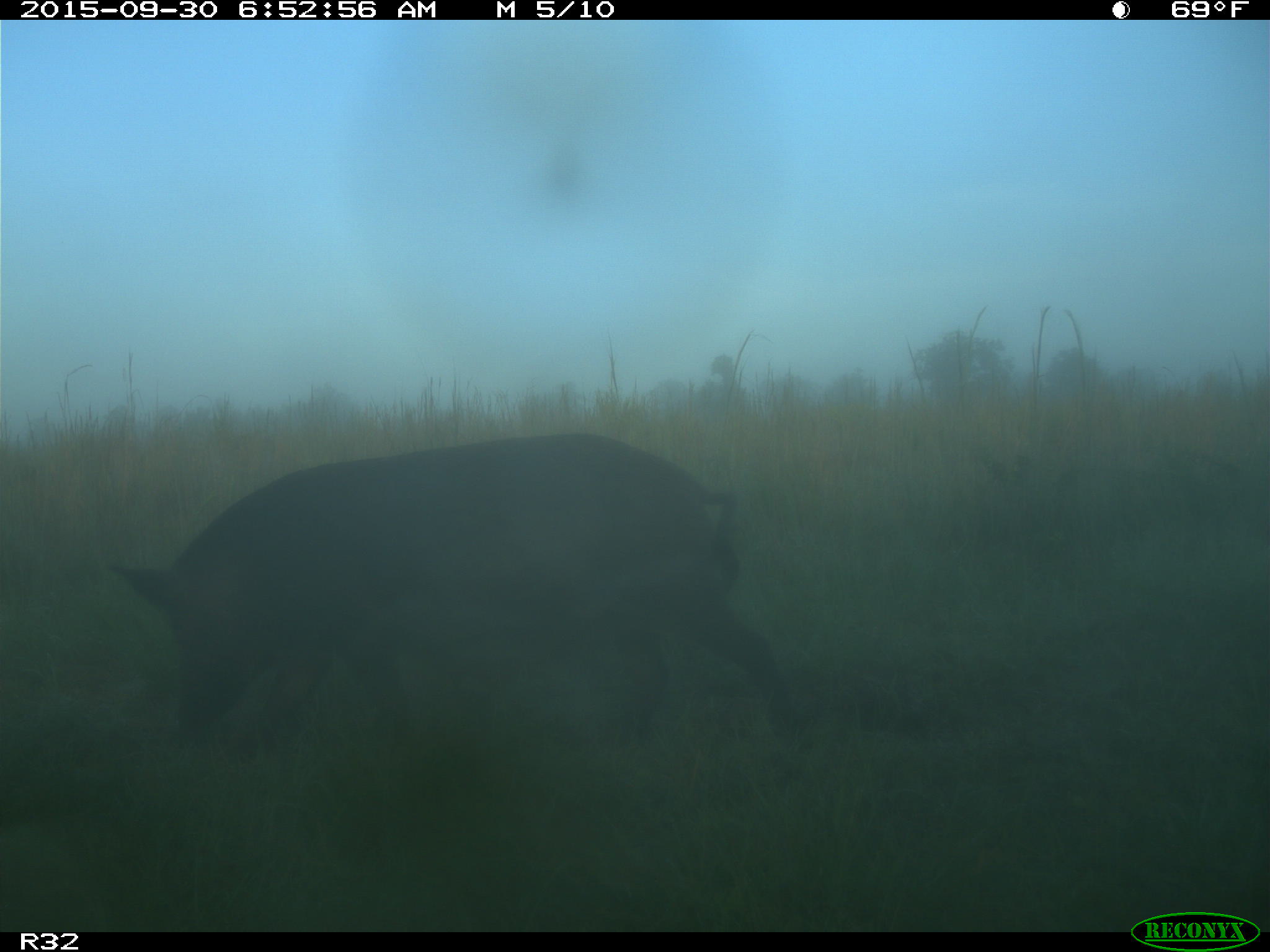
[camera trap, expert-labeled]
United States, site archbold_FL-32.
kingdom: Animalia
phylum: Chordata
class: Mammalia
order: Artiodactyla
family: Suidae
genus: Sus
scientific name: Sus scrofa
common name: wild boar